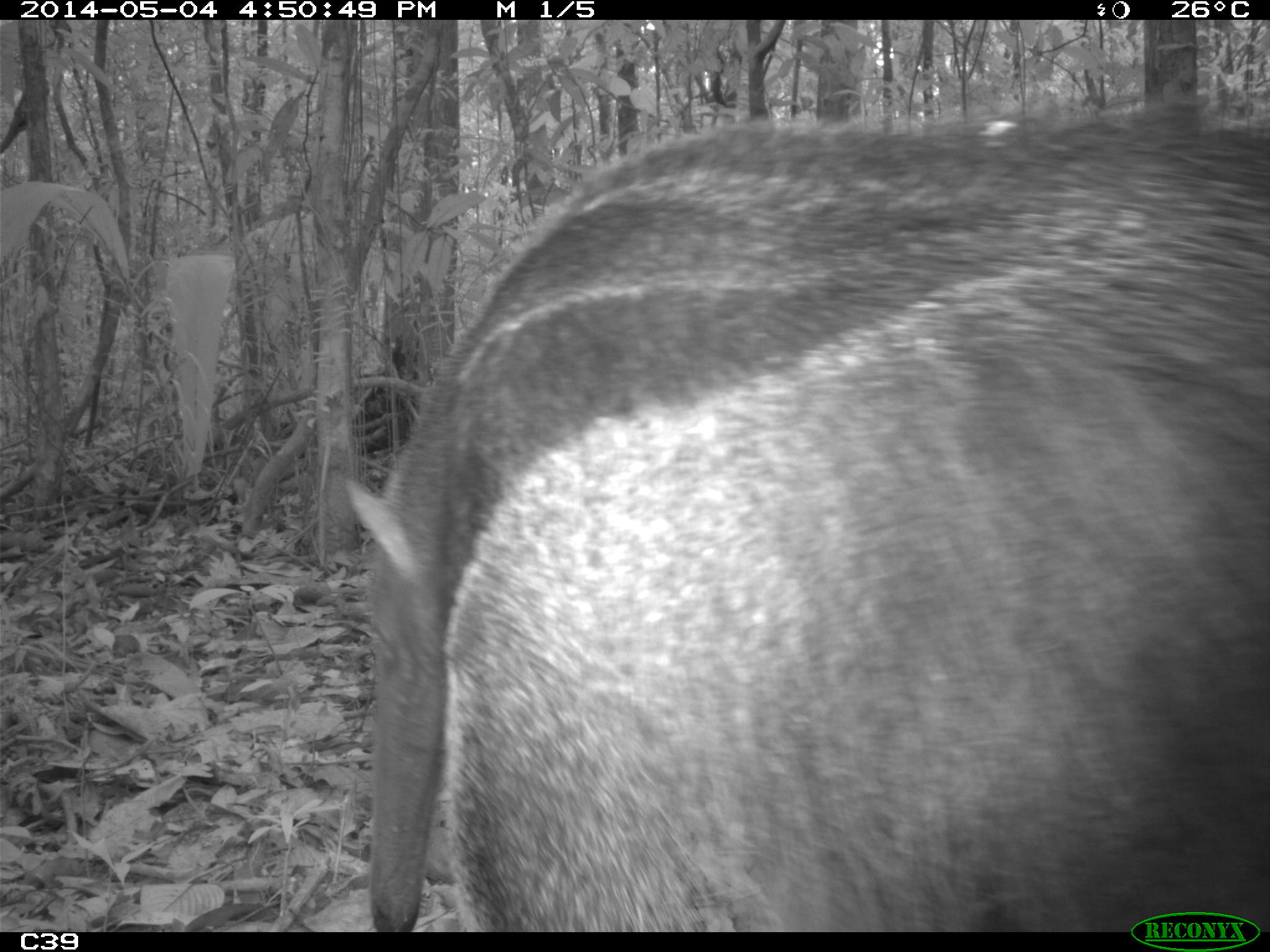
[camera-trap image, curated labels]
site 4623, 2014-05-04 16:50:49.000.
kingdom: Animalia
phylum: Chordata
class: Mammalia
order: Pilosa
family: Myrmecophagidae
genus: Myrmecophaga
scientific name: Myrmecophaga tridactyla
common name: giant anteater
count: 1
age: adult